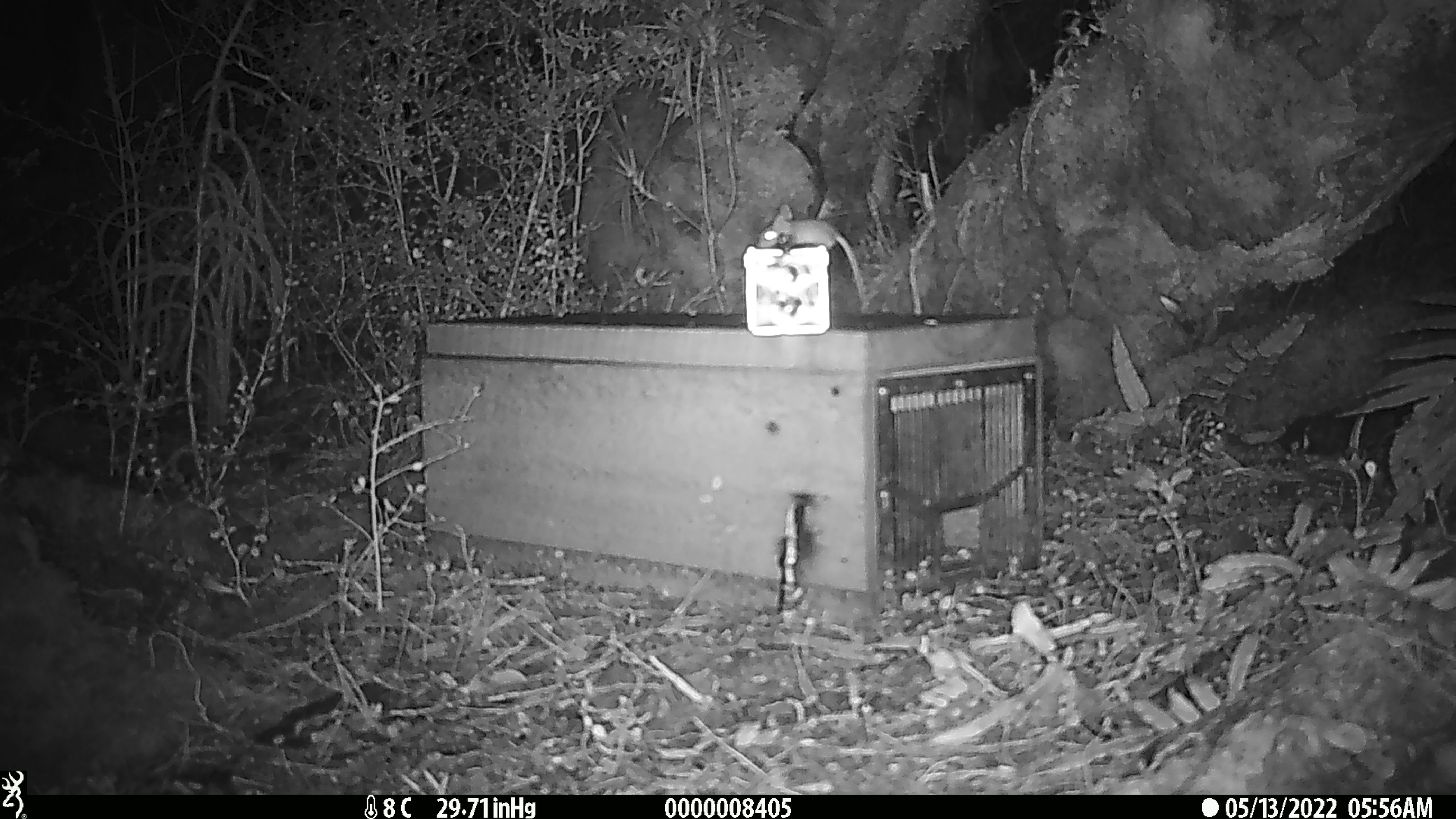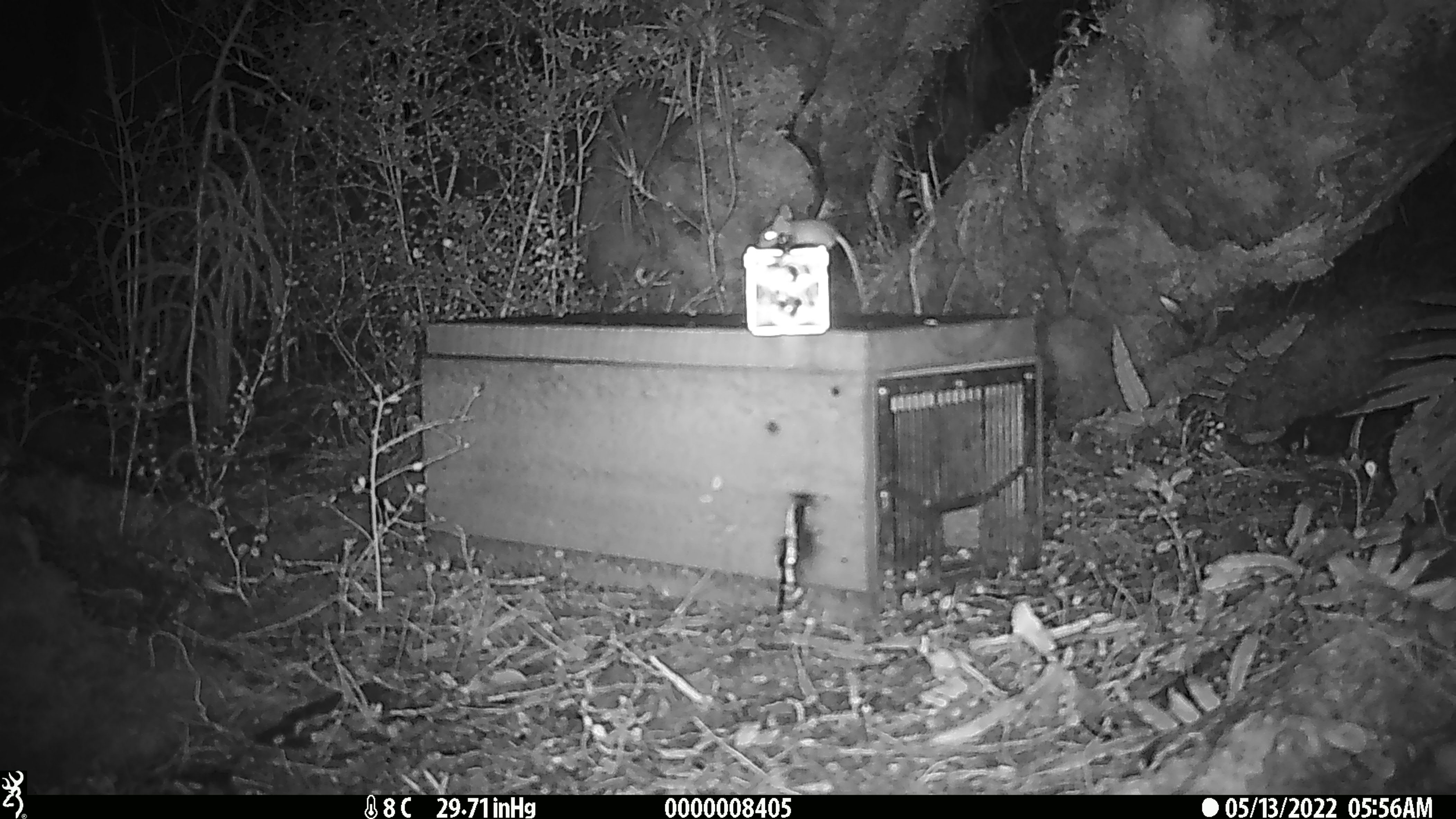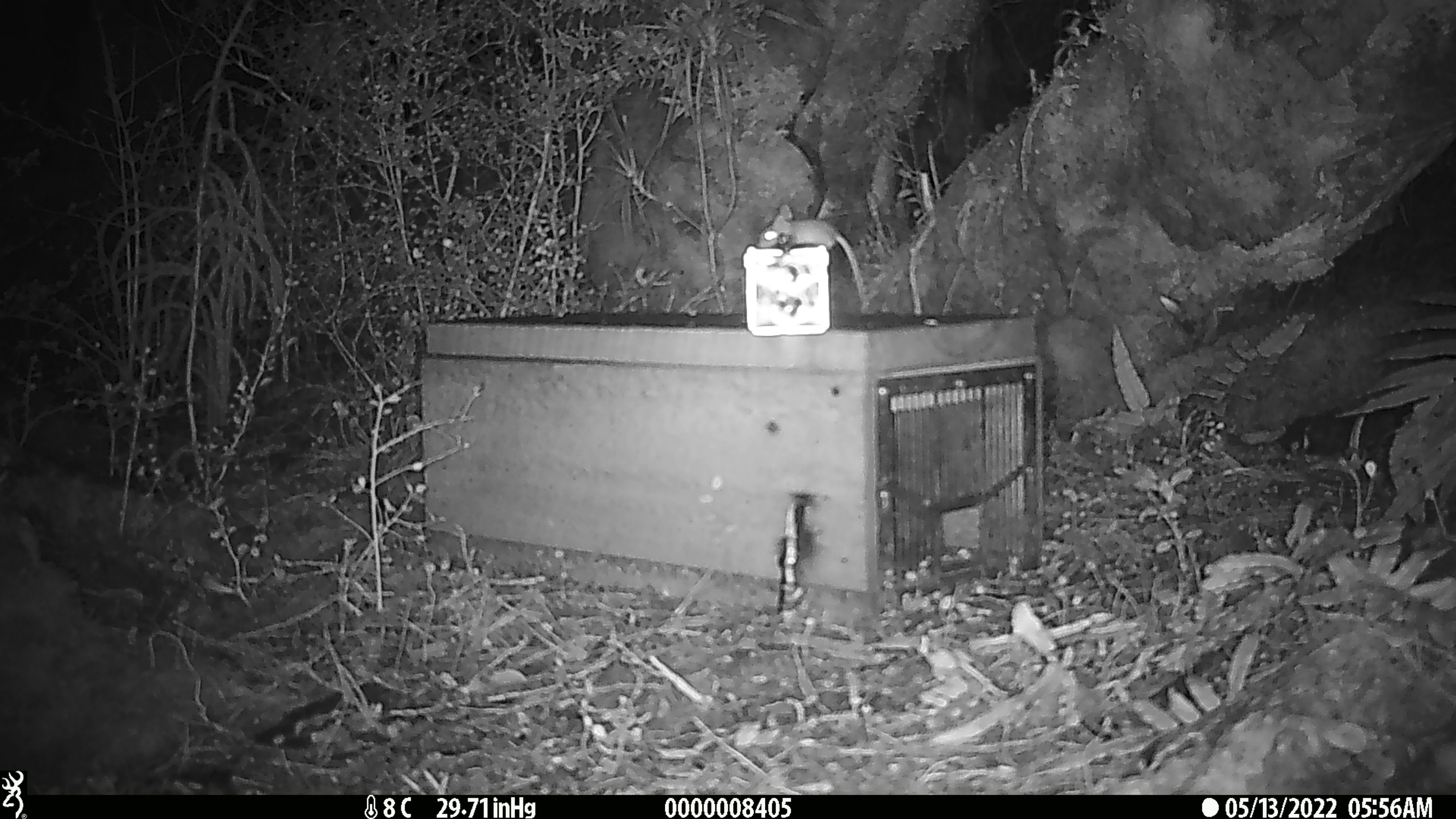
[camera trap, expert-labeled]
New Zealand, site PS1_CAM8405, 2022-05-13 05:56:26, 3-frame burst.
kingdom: Animalia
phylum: Chordata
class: Mammalia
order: Rodentia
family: Muridae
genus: Mus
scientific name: Mus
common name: mouse